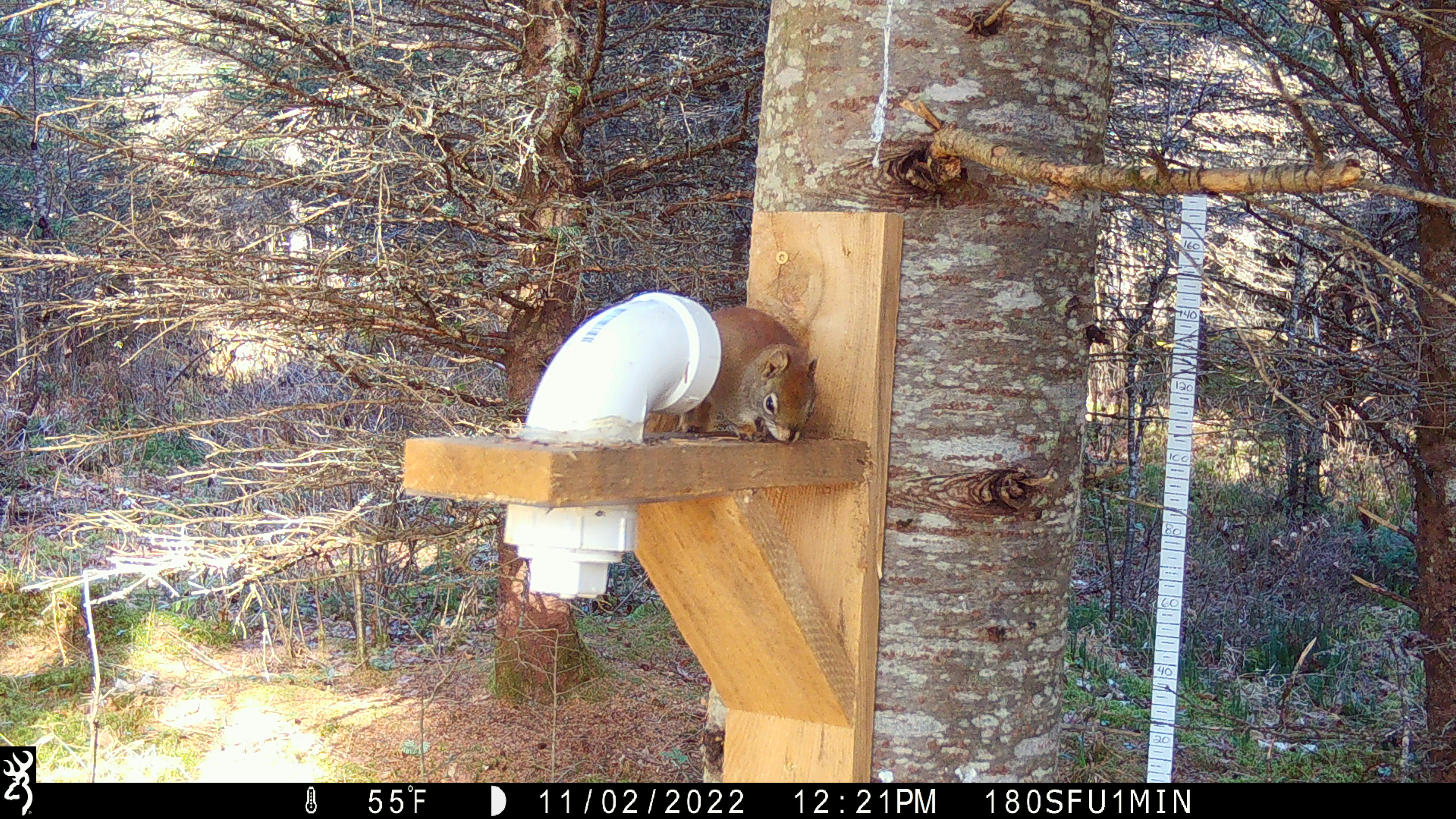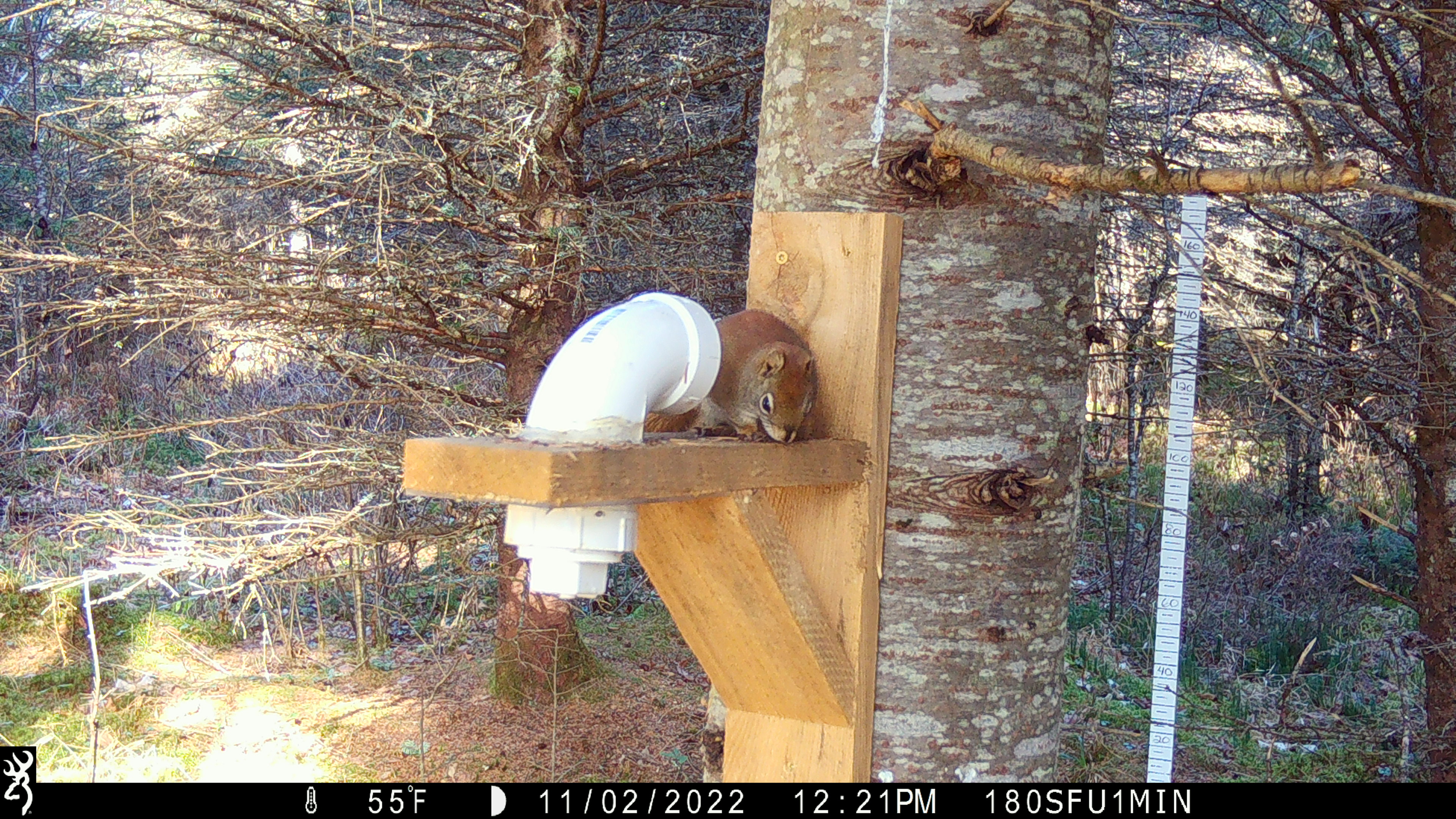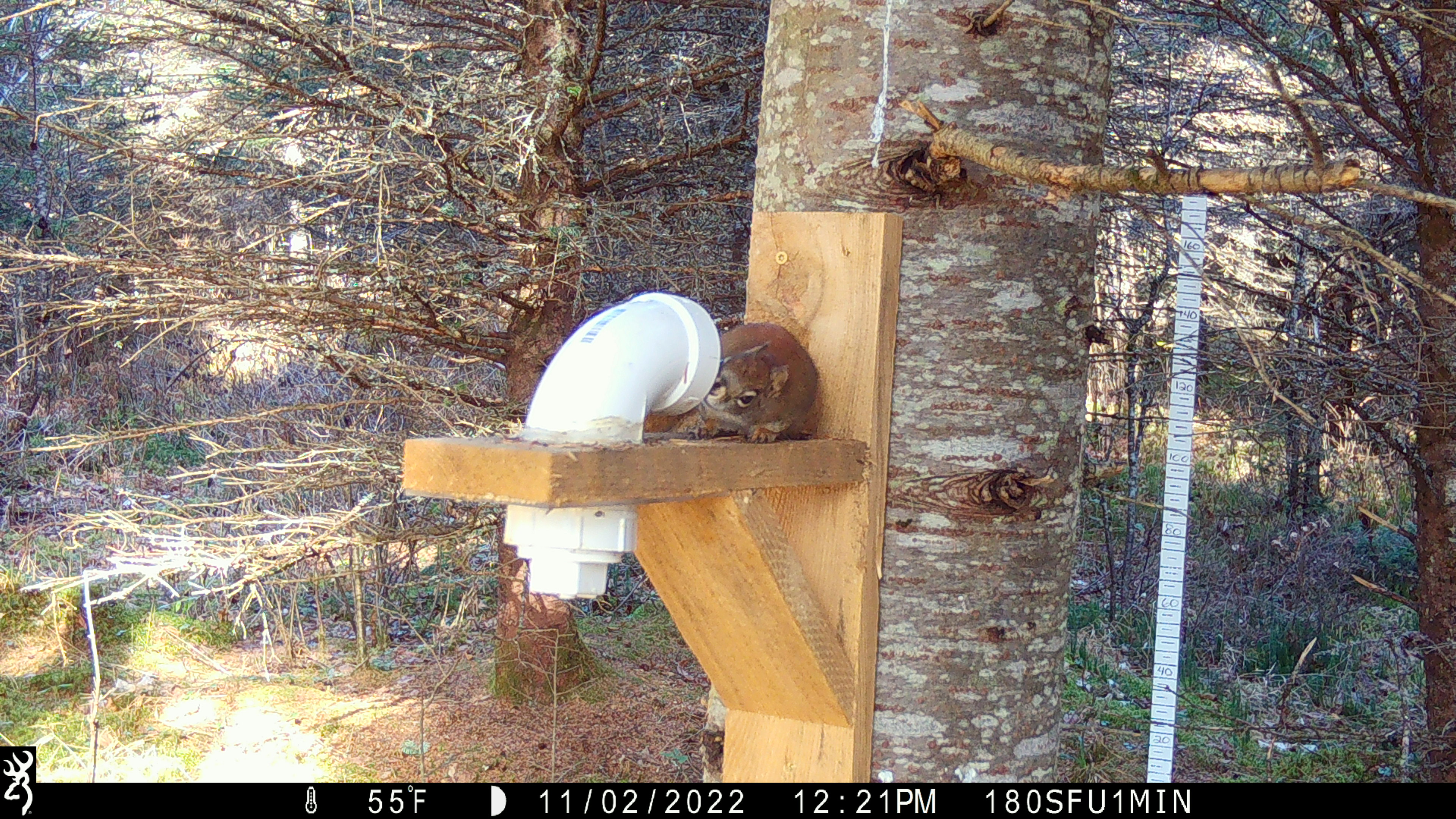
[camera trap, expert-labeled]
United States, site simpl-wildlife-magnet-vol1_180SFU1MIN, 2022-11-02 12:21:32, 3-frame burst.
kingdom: Animalia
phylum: Chordata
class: Mammalia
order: Rodentia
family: Sciuridae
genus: Tamiasciurus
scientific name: Tamiasciurus hudsonicus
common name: red squirrel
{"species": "red squirrel (Tamiasciurus hudsonicus)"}